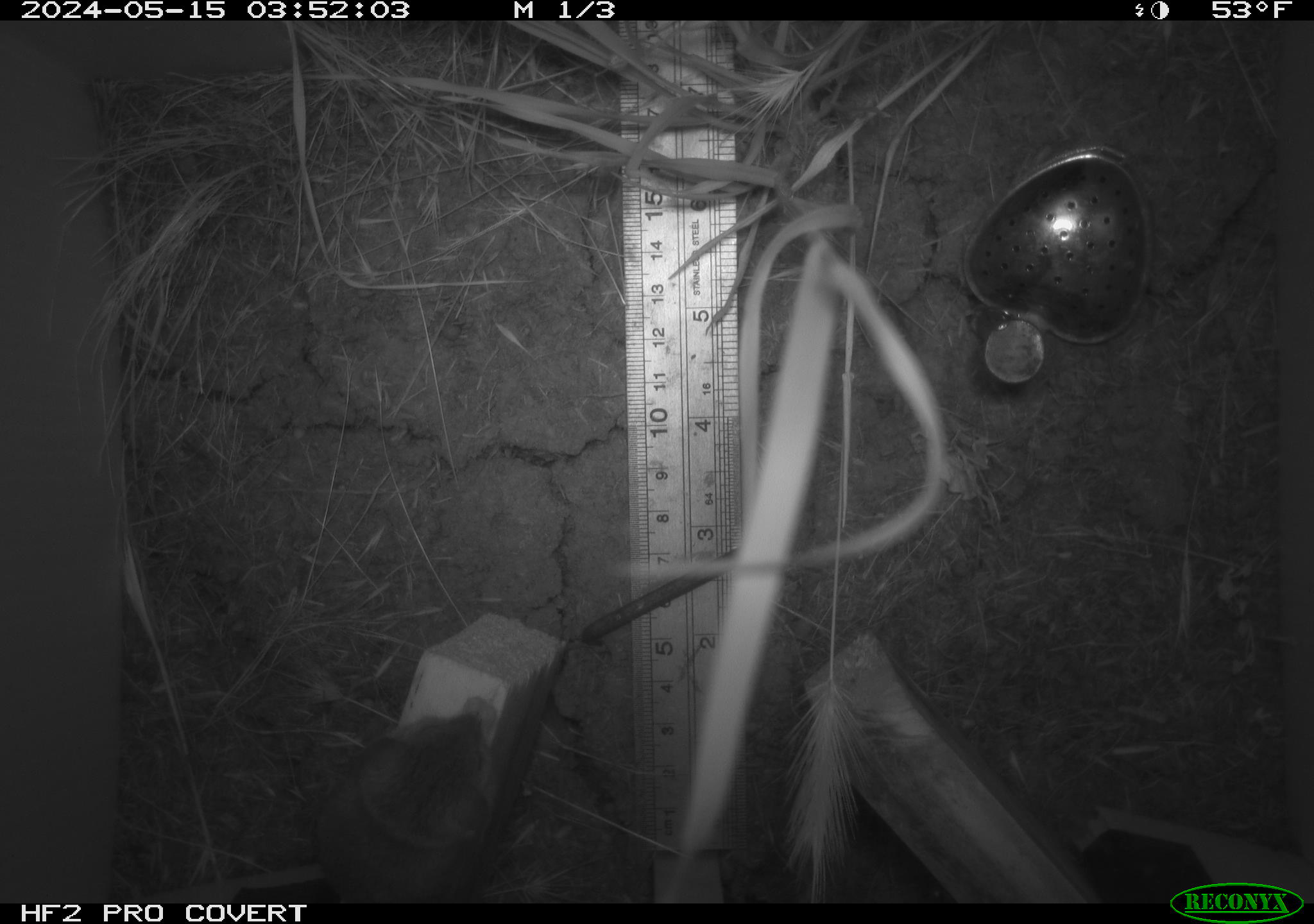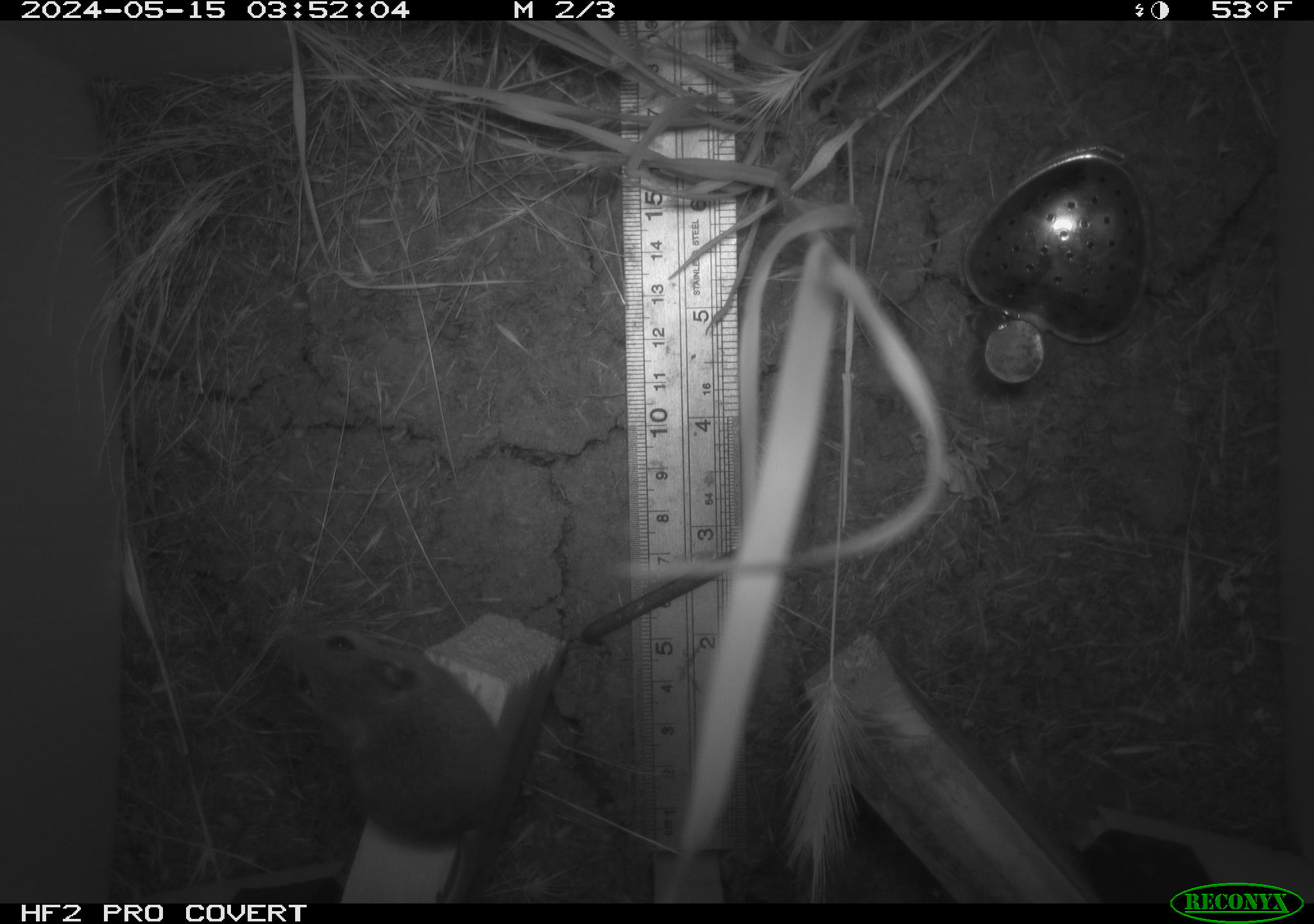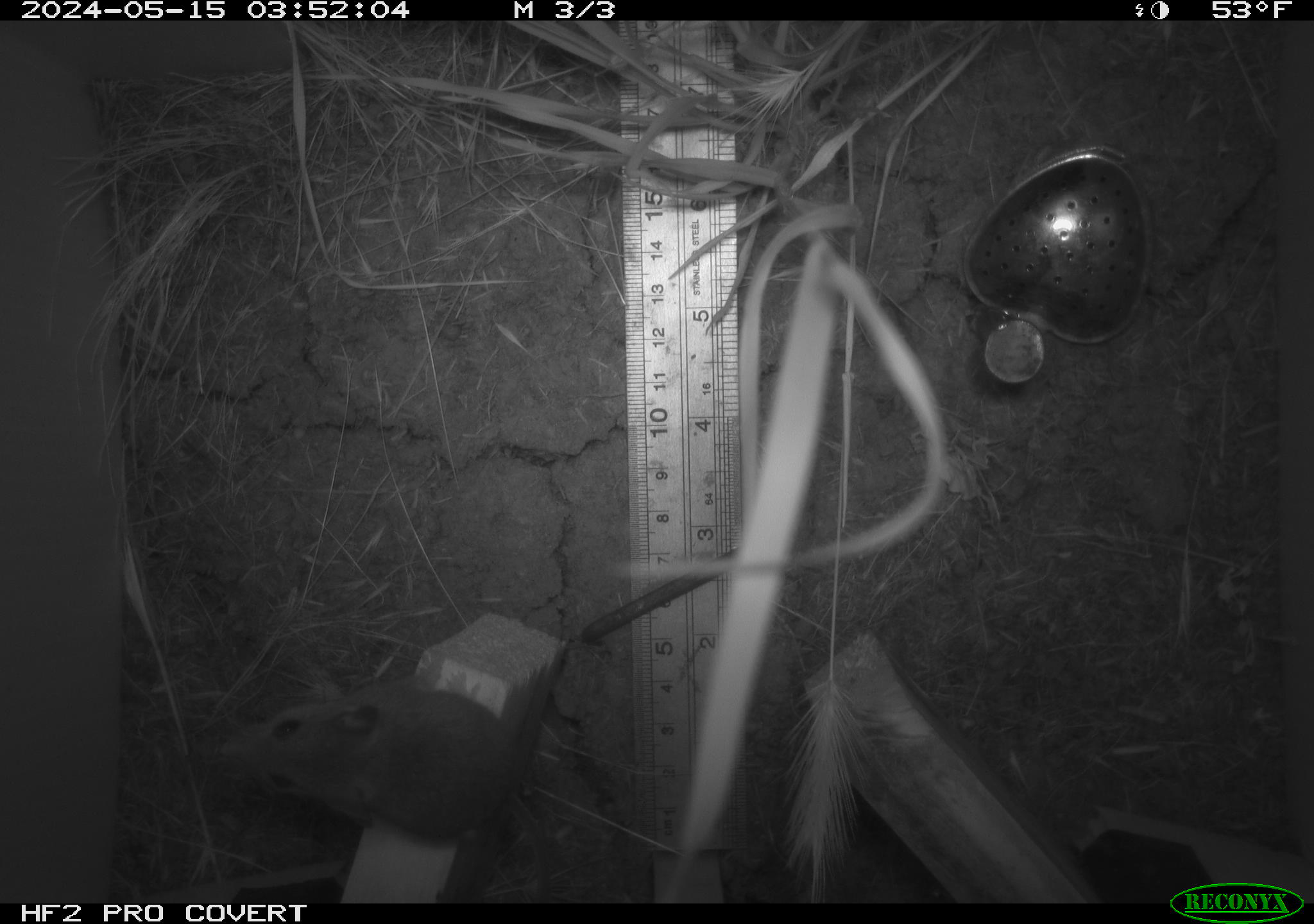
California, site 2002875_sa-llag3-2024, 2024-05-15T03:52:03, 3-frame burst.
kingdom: Animalia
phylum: Chordata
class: Mammalia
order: Rodentia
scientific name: Rodentia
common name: rodent